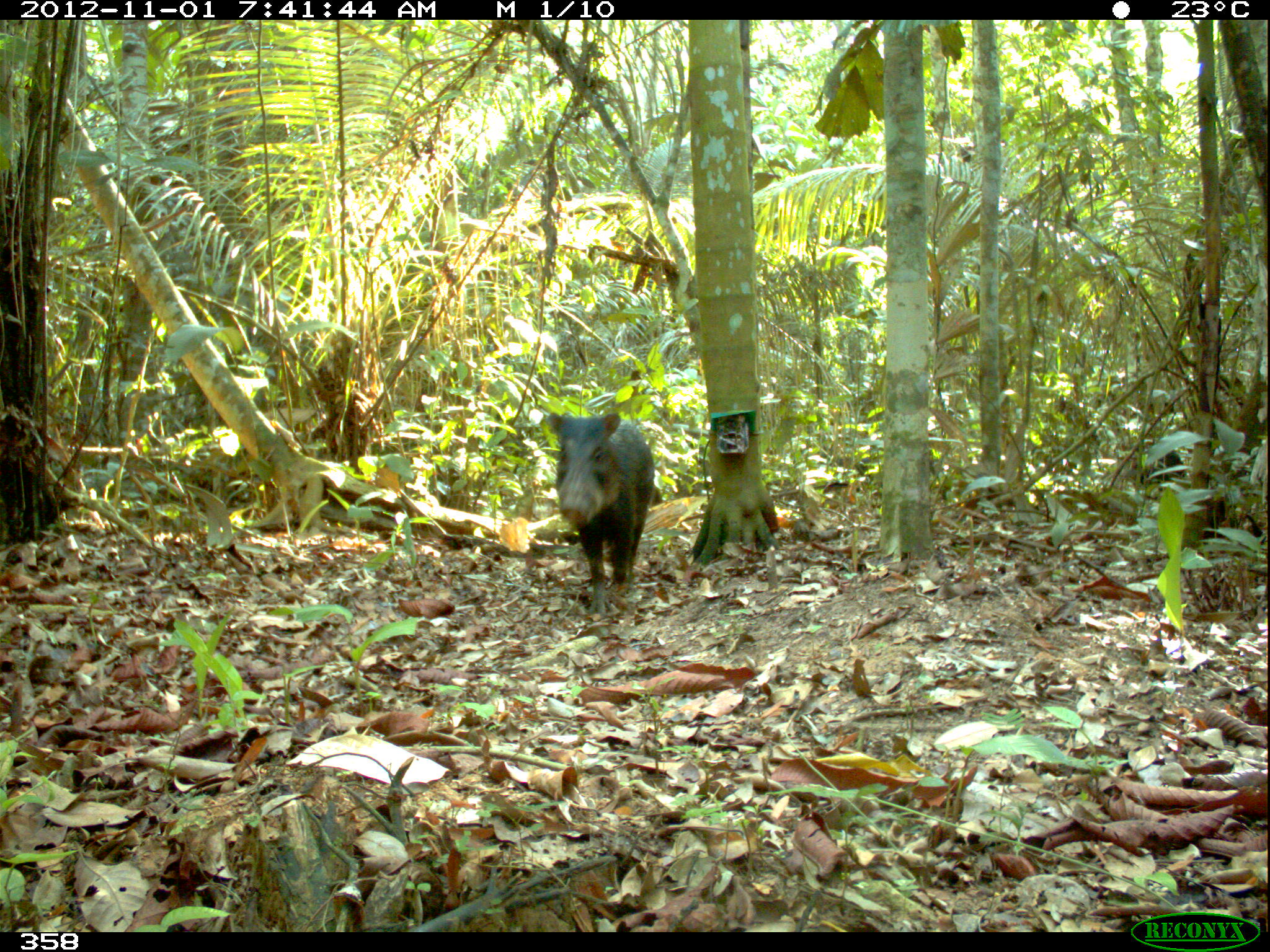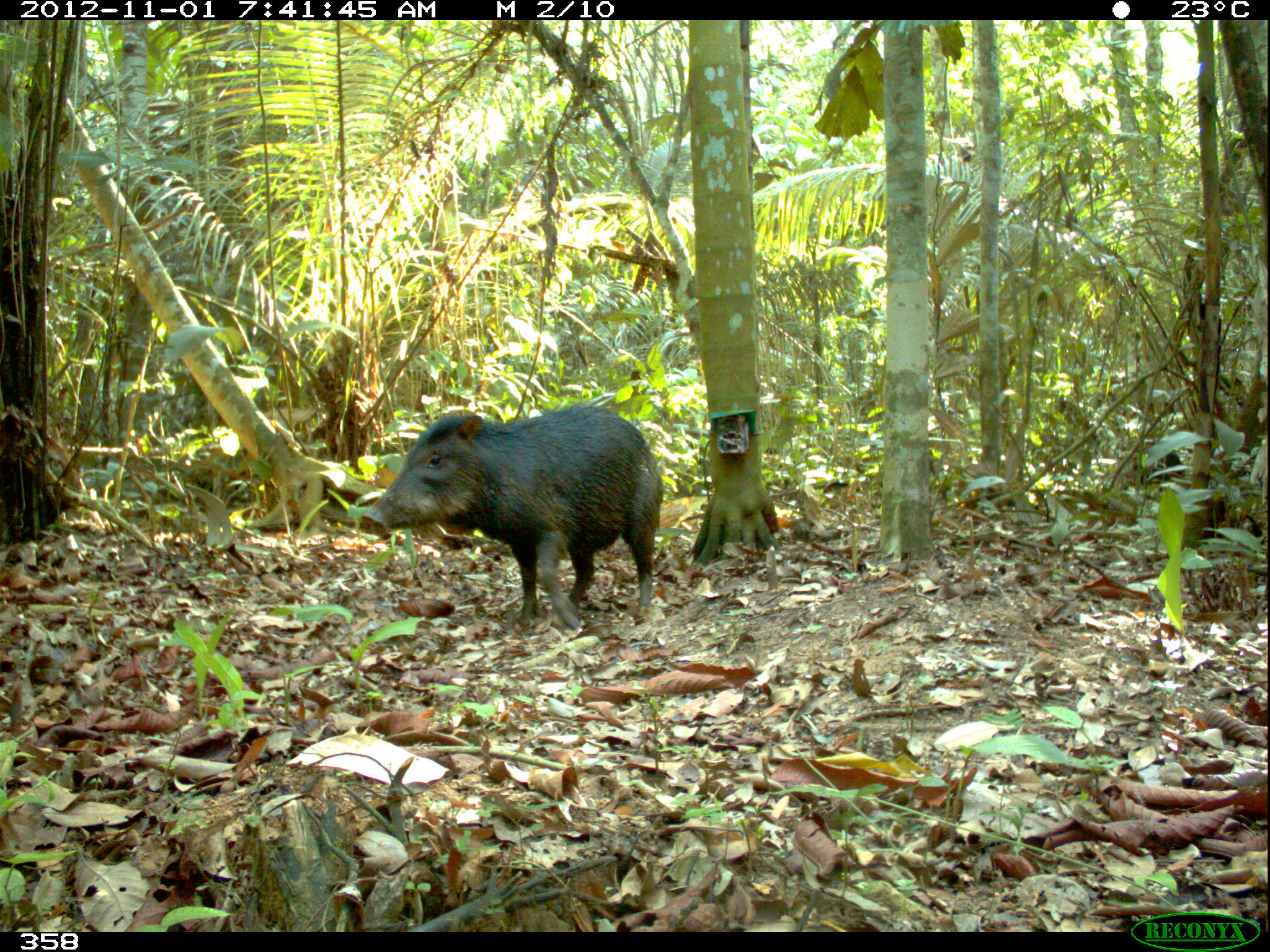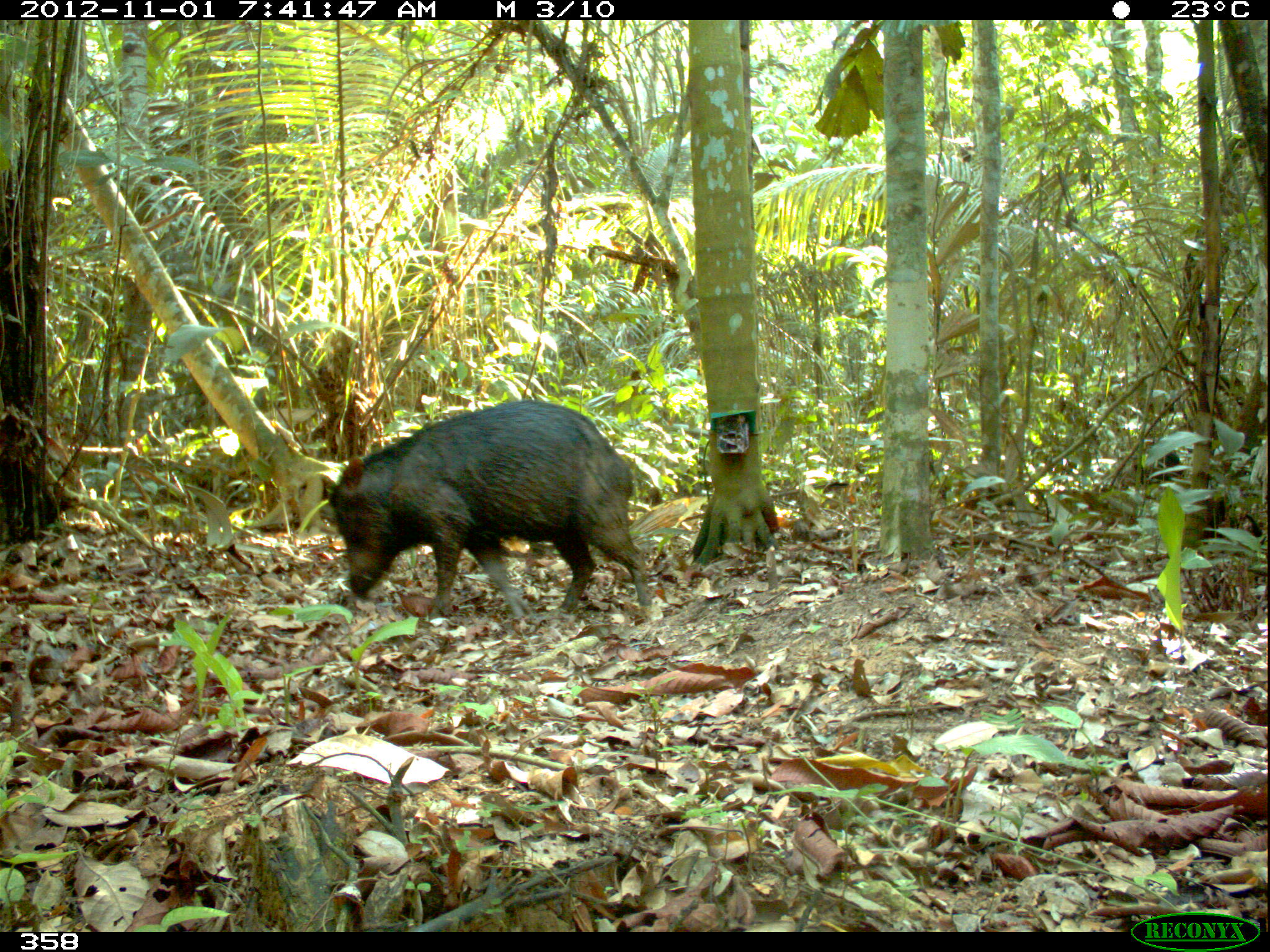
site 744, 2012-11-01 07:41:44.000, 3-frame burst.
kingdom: Animalia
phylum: Chordata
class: Mammalia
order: Artiodactyla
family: Tayassuidae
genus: Tayassu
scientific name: Tayassu pecari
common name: white-lipped peccary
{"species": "Tayassu pecari (white-lipped peccary)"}